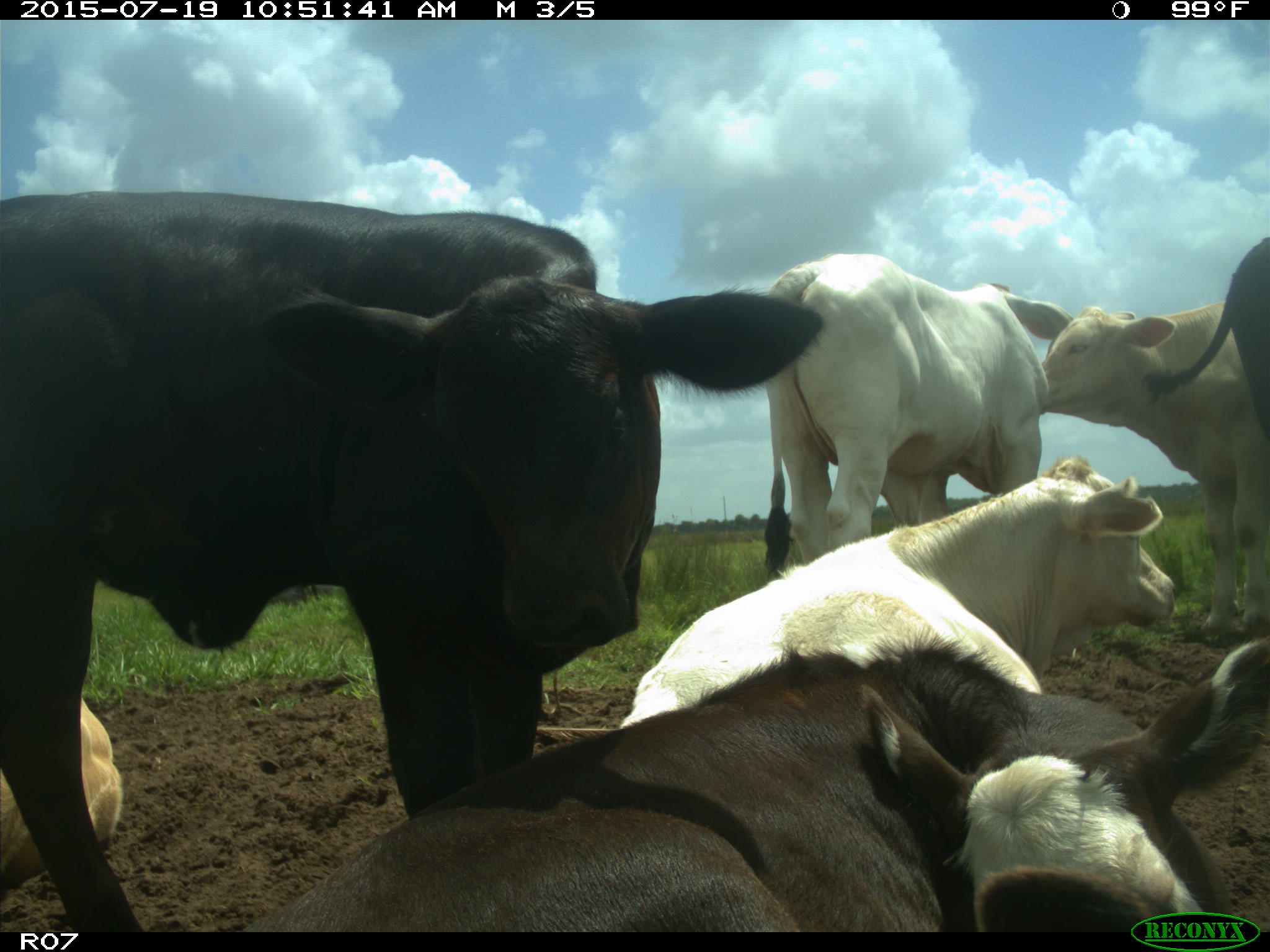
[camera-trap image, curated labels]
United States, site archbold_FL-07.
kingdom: Animalia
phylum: Chordata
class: Mammalia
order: Artiodactyla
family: Bovidae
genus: Bos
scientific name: Bos taurus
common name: domestic cow